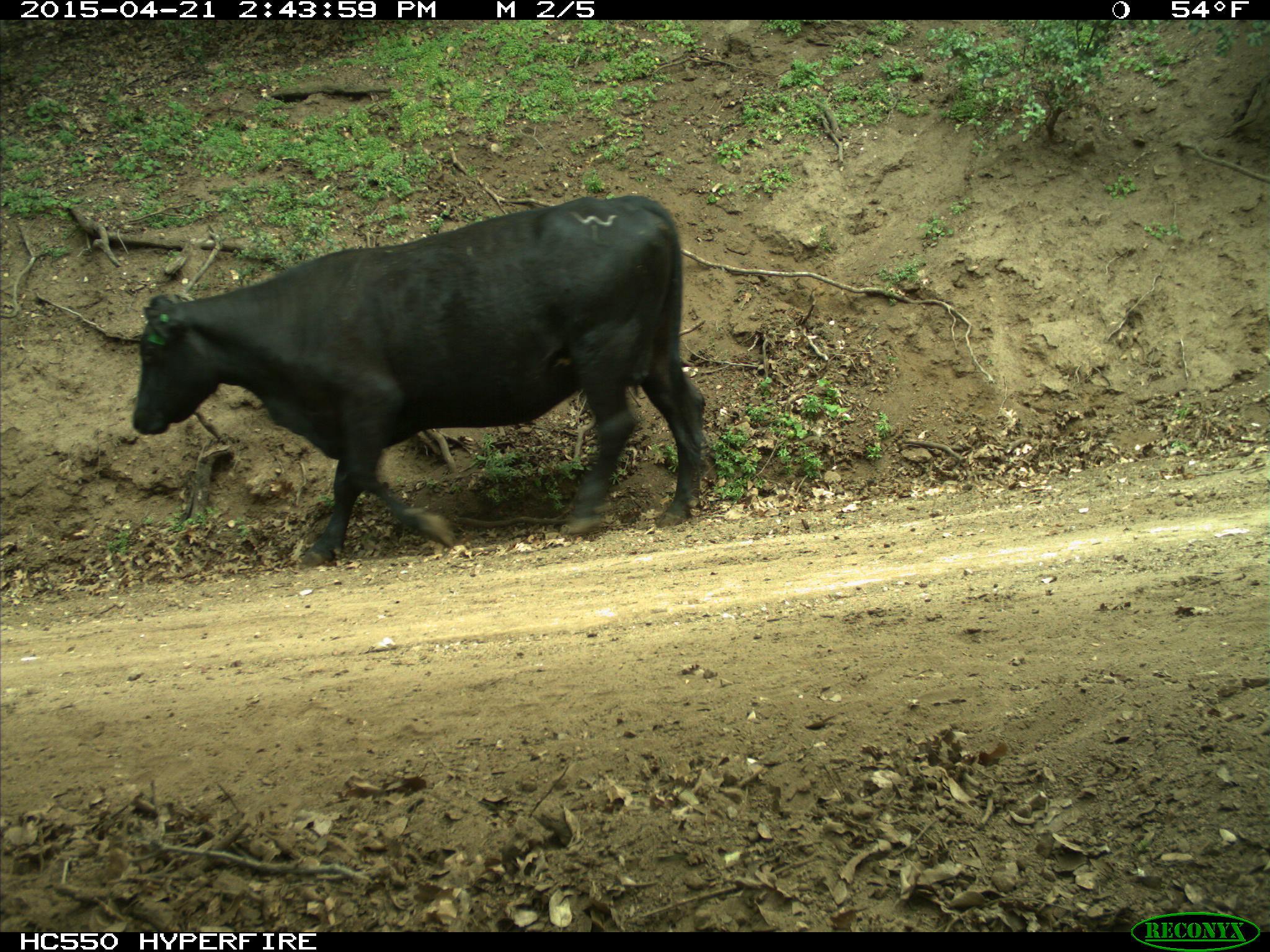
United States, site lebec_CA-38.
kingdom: Animalia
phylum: Chordata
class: Mammalia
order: Artiodactyla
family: Bovidae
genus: Bos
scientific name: Bos taurus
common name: domestic cow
Bos taurus (domestic cow).